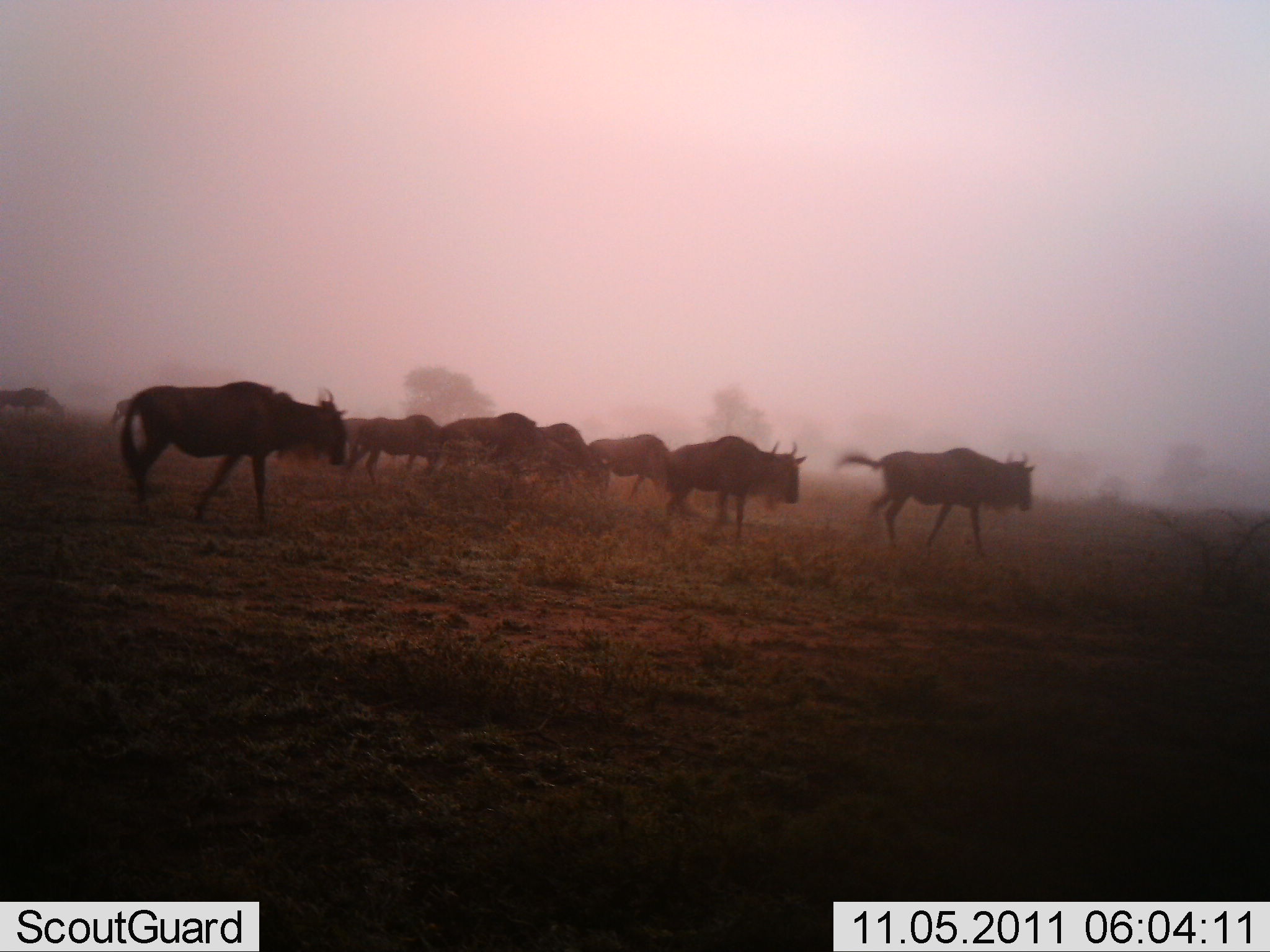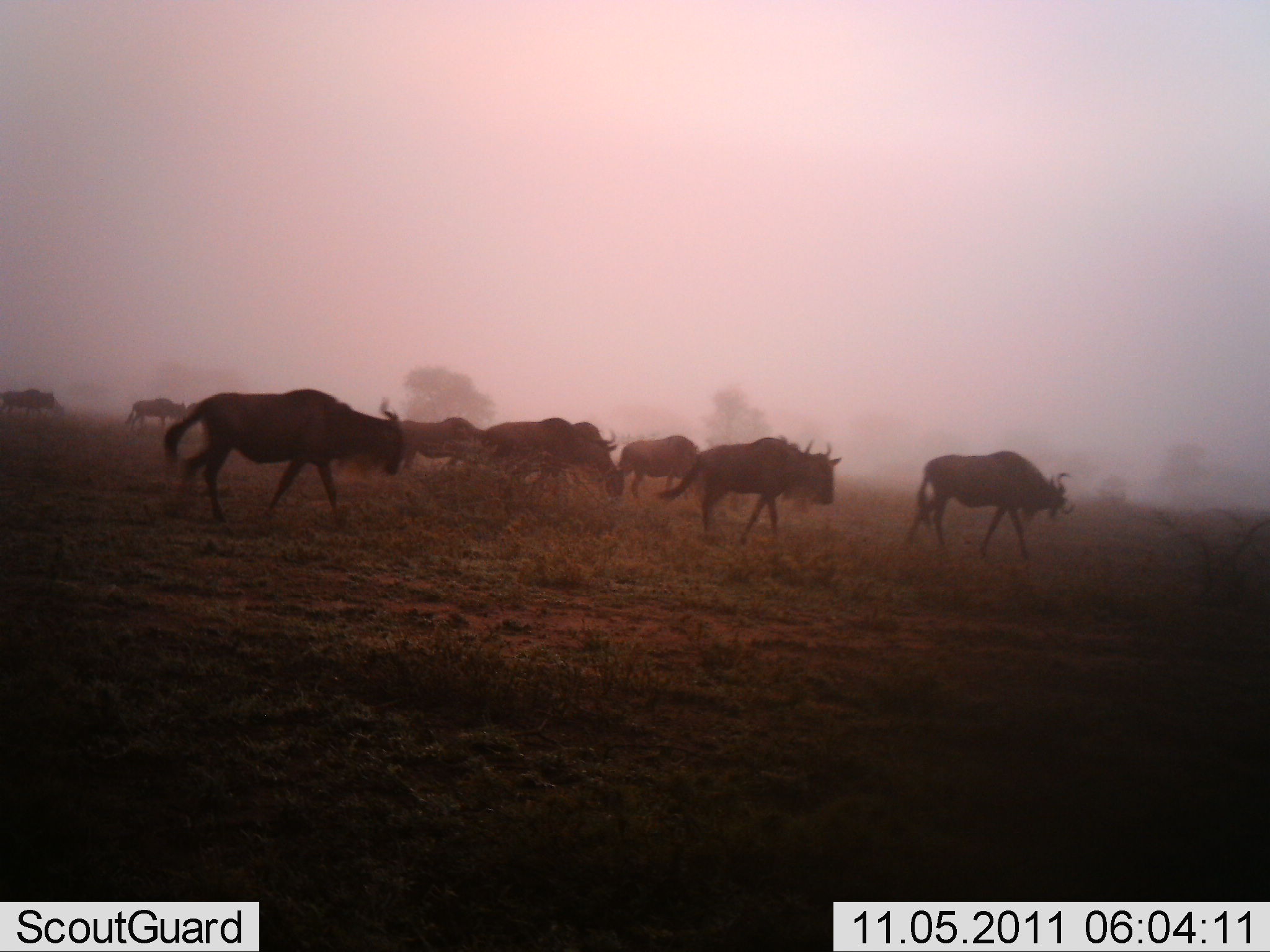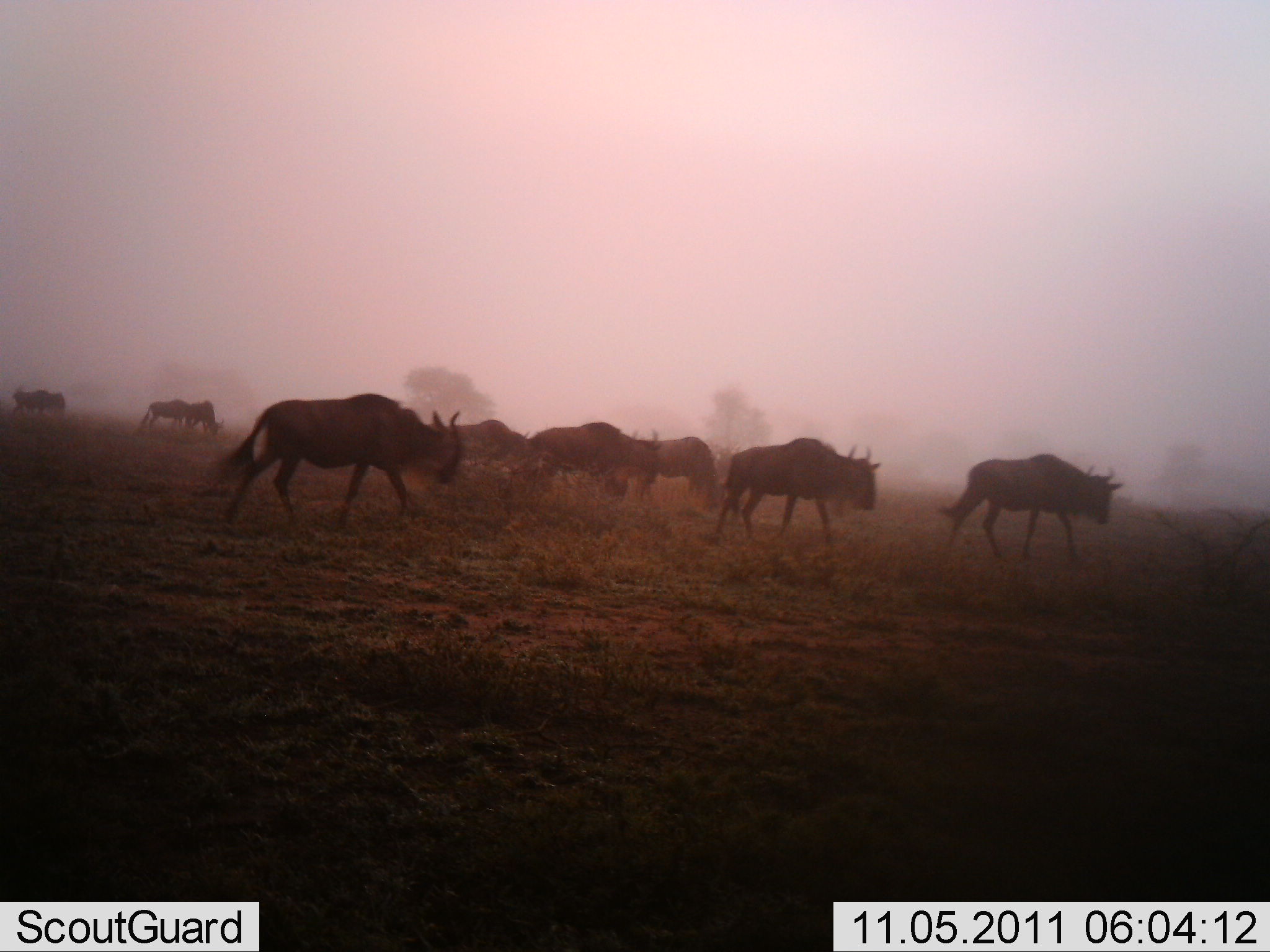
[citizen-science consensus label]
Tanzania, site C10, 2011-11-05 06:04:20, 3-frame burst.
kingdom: Animalia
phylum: Chordata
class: Mammalia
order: Artiodactyla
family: Bovidae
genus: Connochaetes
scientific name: Connochaetes taurinus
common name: blue wildebeest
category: wildebeest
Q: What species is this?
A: Wildebeest (blue wildebeest) (Connochaetes taurinus).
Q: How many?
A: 11-50.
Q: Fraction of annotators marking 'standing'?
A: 9%.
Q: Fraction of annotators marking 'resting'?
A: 0%.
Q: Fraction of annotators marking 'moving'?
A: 100%.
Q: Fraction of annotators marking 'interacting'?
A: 0%.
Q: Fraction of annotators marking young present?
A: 0%.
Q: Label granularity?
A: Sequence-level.